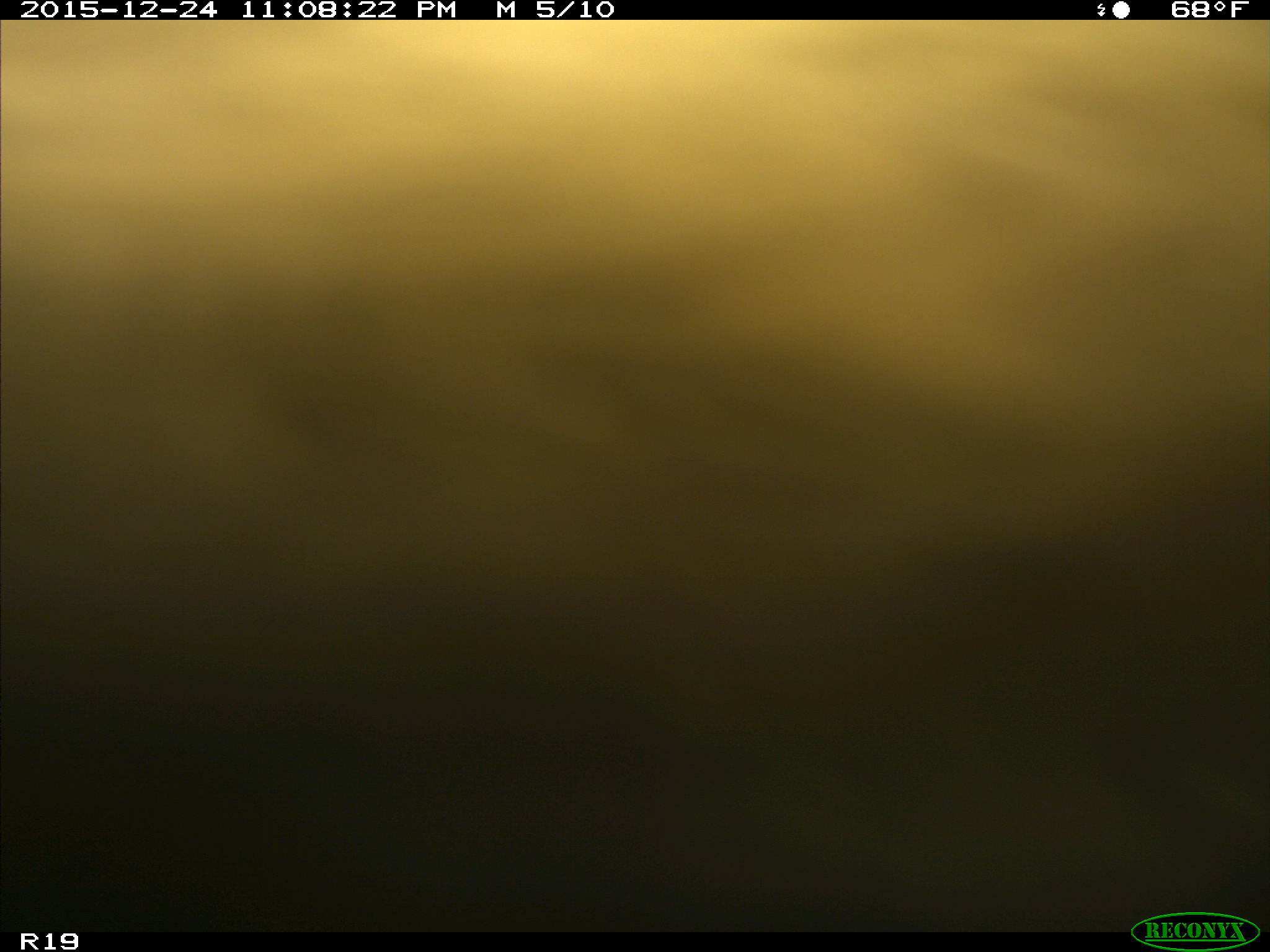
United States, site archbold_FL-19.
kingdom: Animalia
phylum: Chordata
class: Mammalia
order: Artiodactyla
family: Bovidae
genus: Bos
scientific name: Bos taurus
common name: domestic cow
Bos taurus (domestic cow).